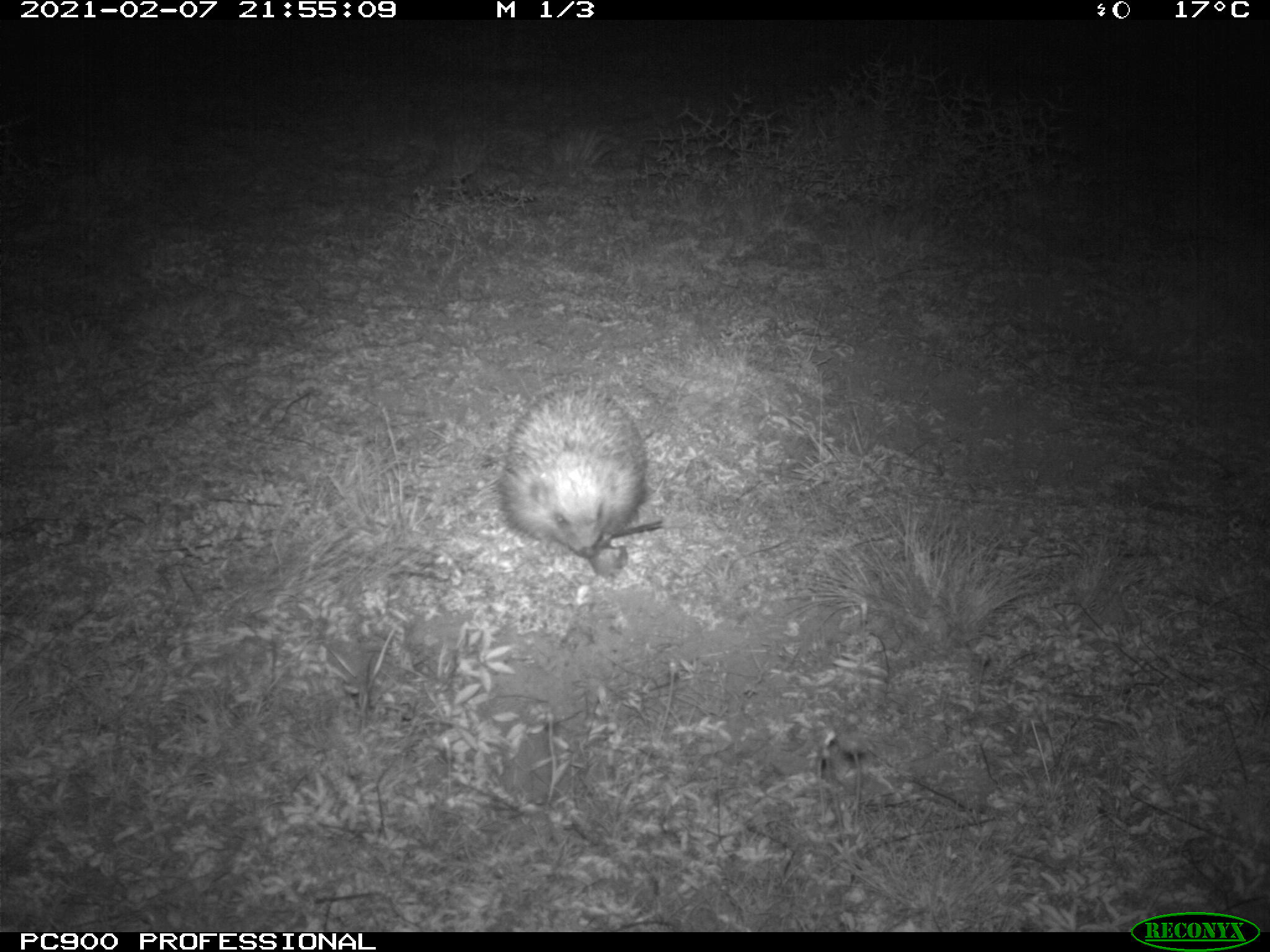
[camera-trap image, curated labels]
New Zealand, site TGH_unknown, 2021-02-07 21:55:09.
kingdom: Animalia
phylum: Chordata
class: Mammalia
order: Eulipotyphla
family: Erinaceidae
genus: Erinaceus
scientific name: Erinaceus europaeus europaeus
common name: european hedgehog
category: hedgehog